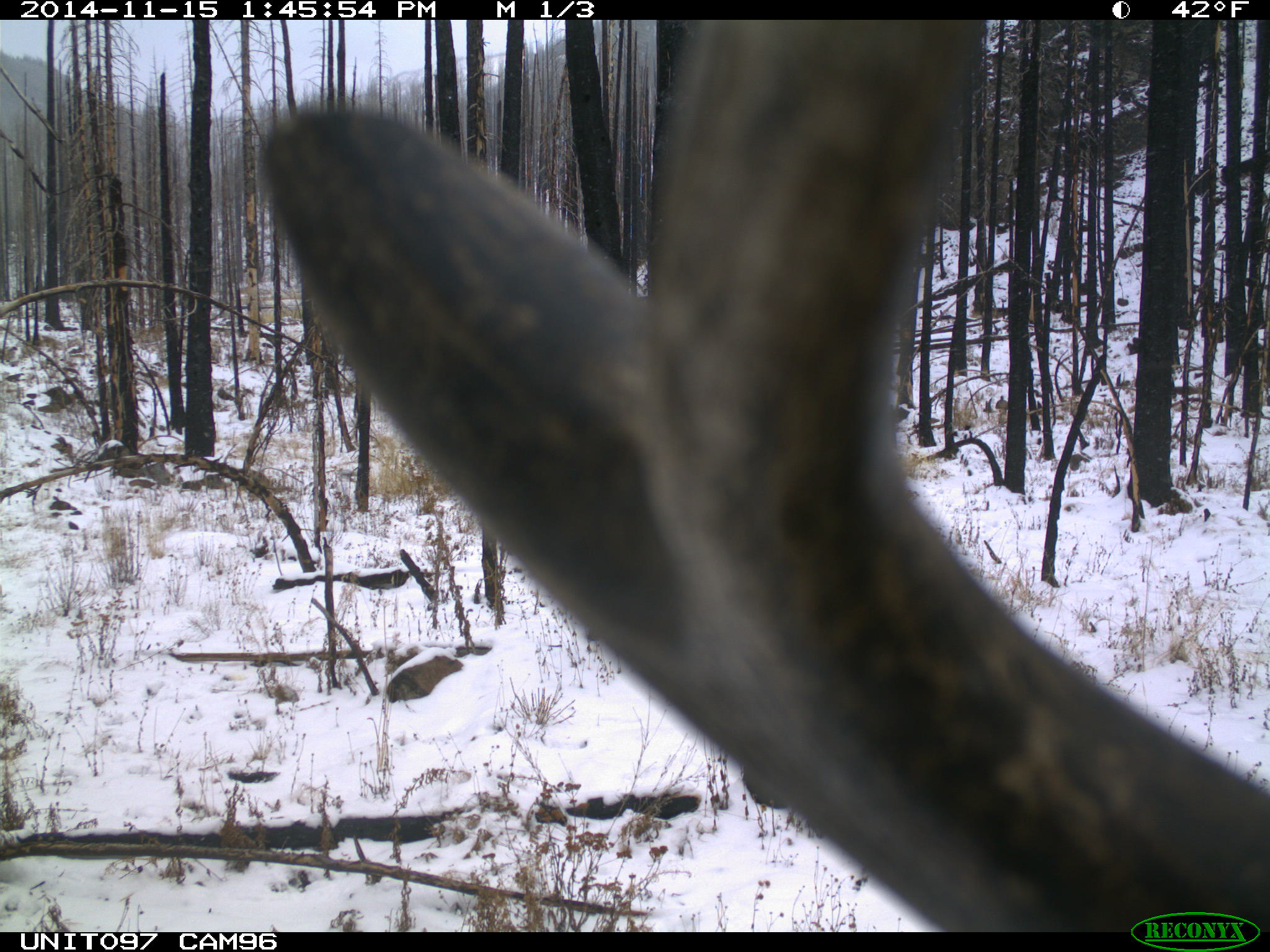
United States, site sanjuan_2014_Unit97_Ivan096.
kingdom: Animalia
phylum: Chordata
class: Mammalia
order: Artiodactyla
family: Cervidae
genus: Cervus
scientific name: Cervus elaphus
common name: red deer